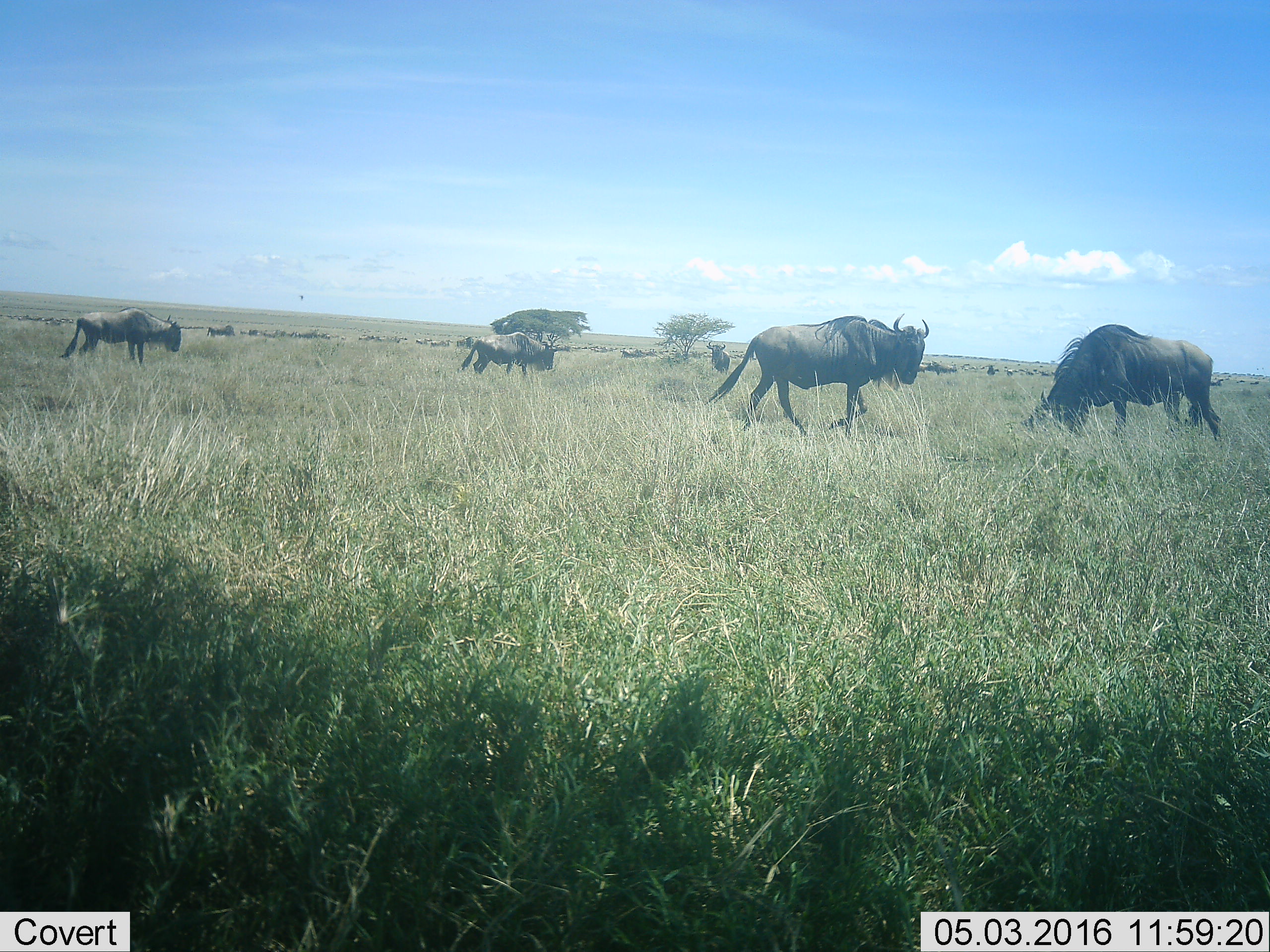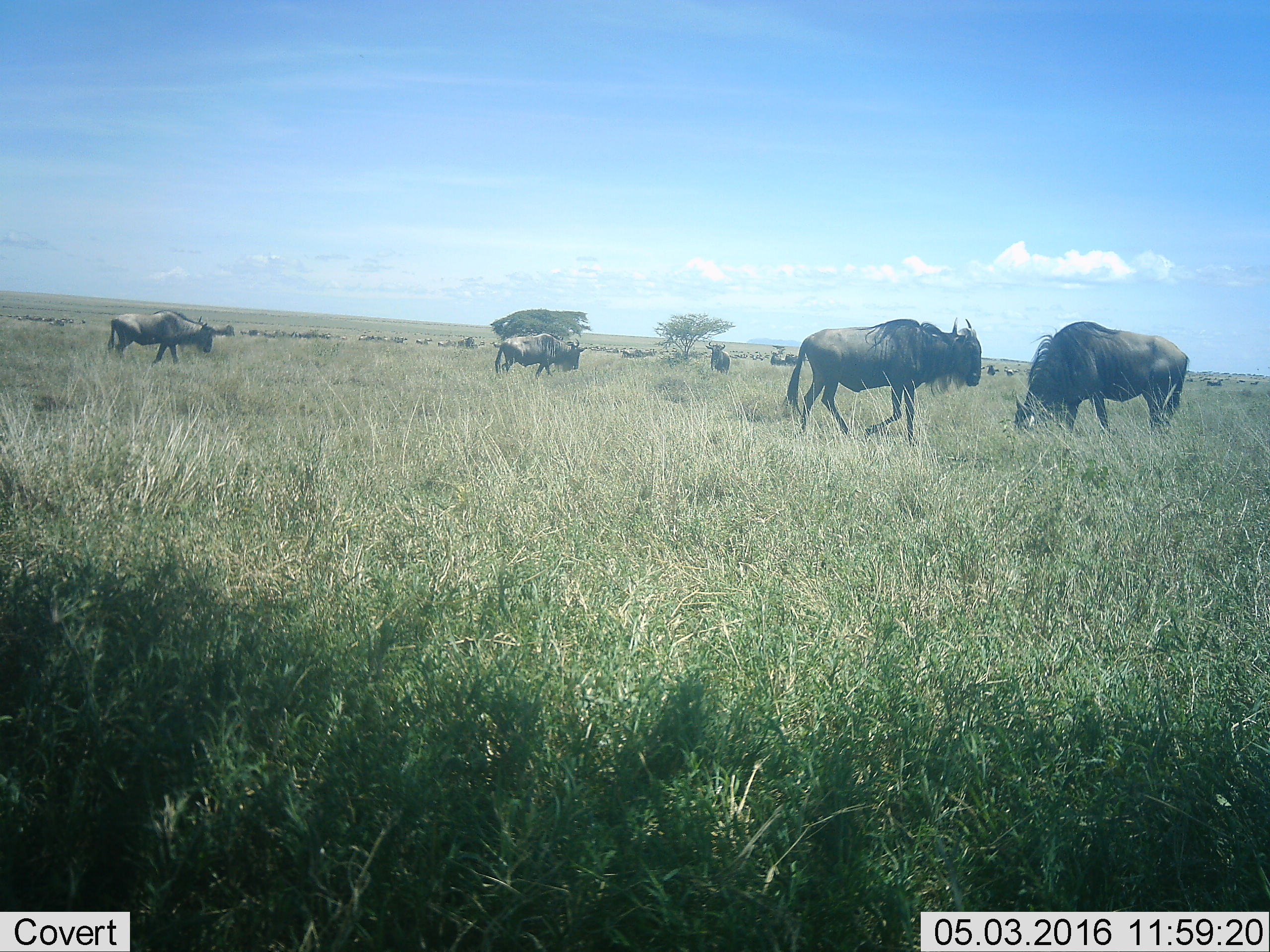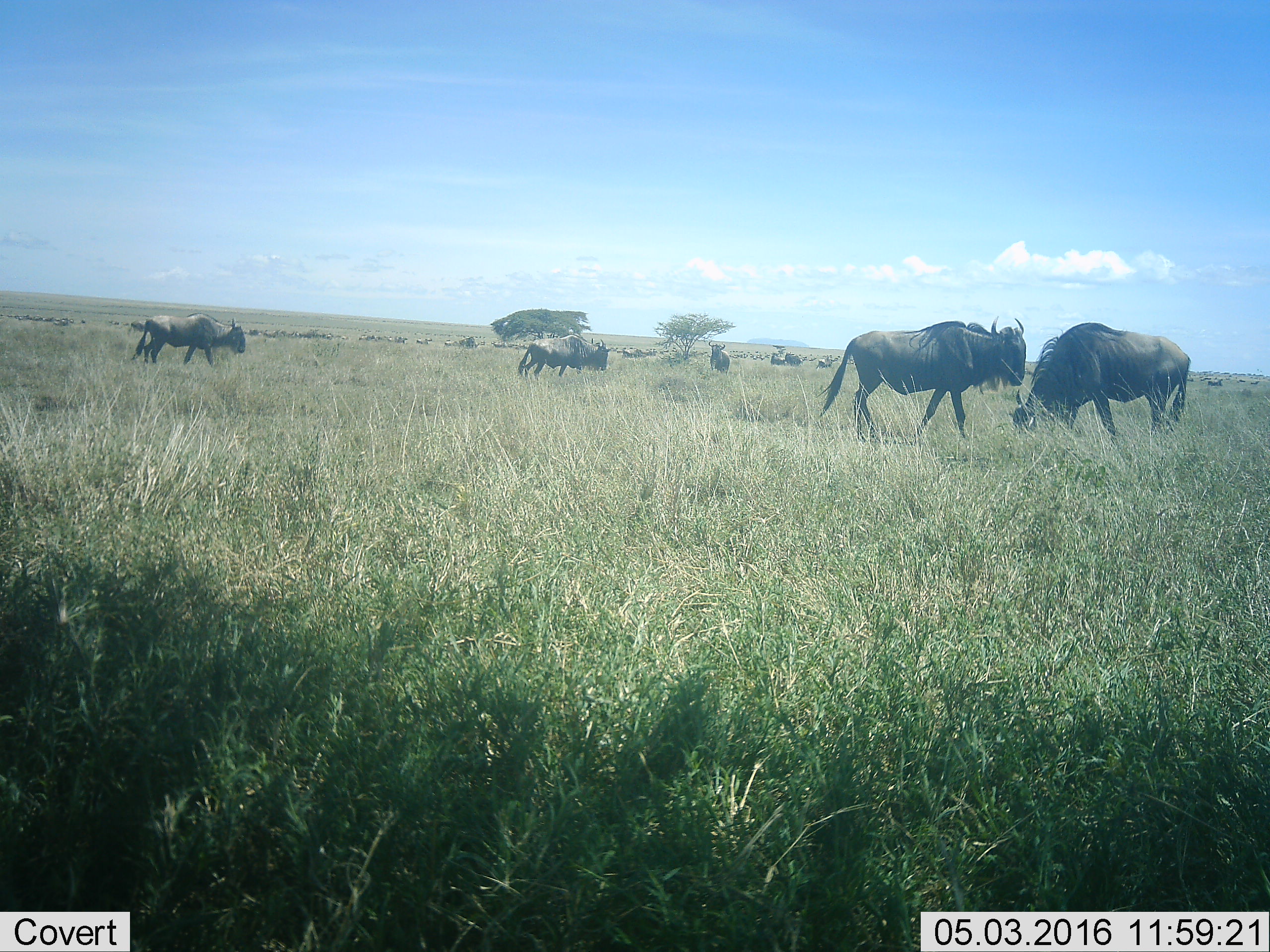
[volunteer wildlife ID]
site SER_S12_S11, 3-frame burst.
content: unidentified animal